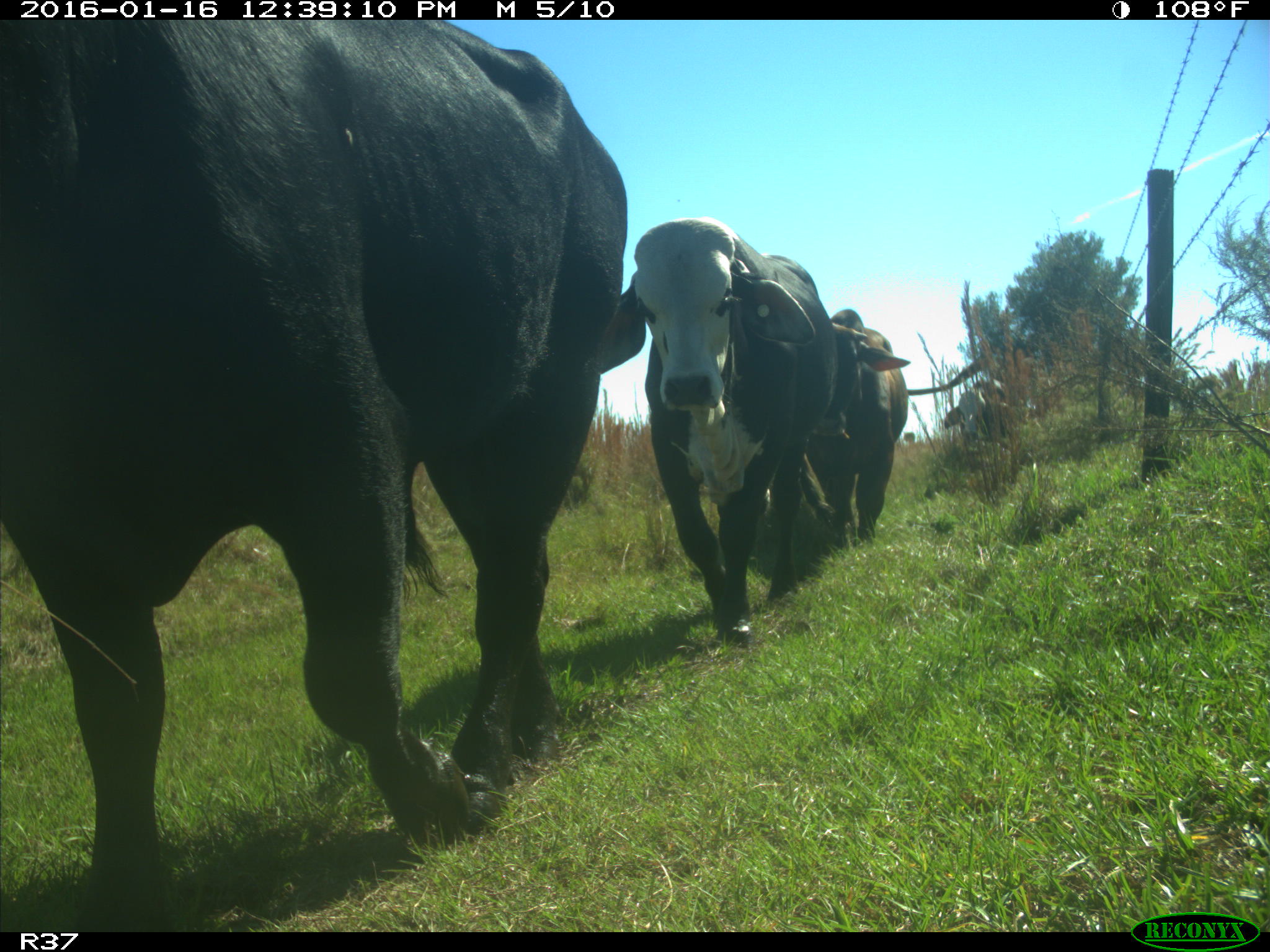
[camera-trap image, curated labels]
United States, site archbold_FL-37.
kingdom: Animalia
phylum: Chordata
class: Mammalia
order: Artiodactyla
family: Bovidae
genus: Bos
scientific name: Bos taurus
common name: domestic cow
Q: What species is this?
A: Bos taurus (domestic cow).